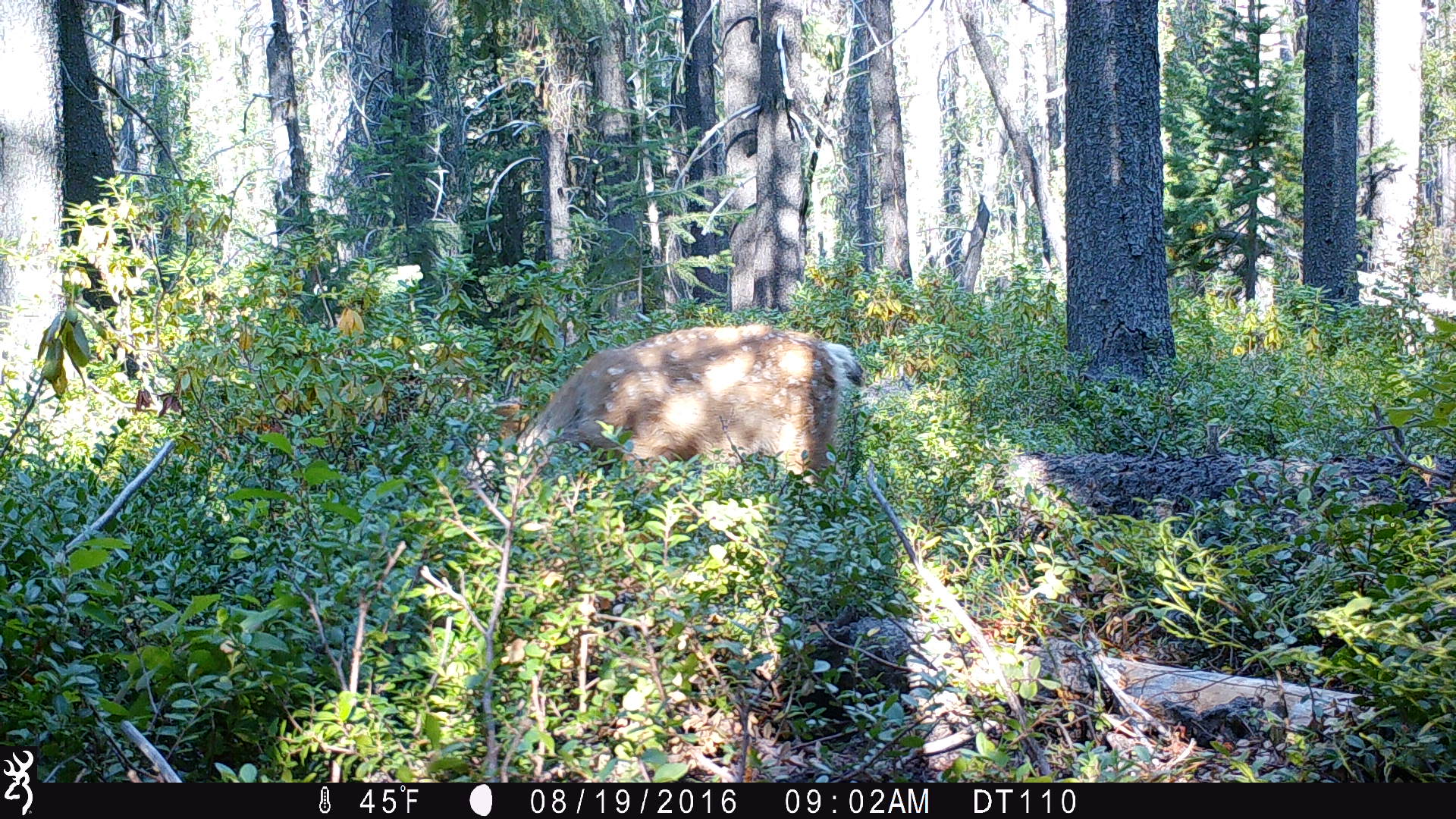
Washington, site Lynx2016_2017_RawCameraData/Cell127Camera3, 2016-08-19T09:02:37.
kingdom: Animalia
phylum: Chordata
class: Mammalia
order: Artiodactyla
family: Cervidae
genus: Odocoileus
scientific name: Odocoileus hemionus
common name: mule deer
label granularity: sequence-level